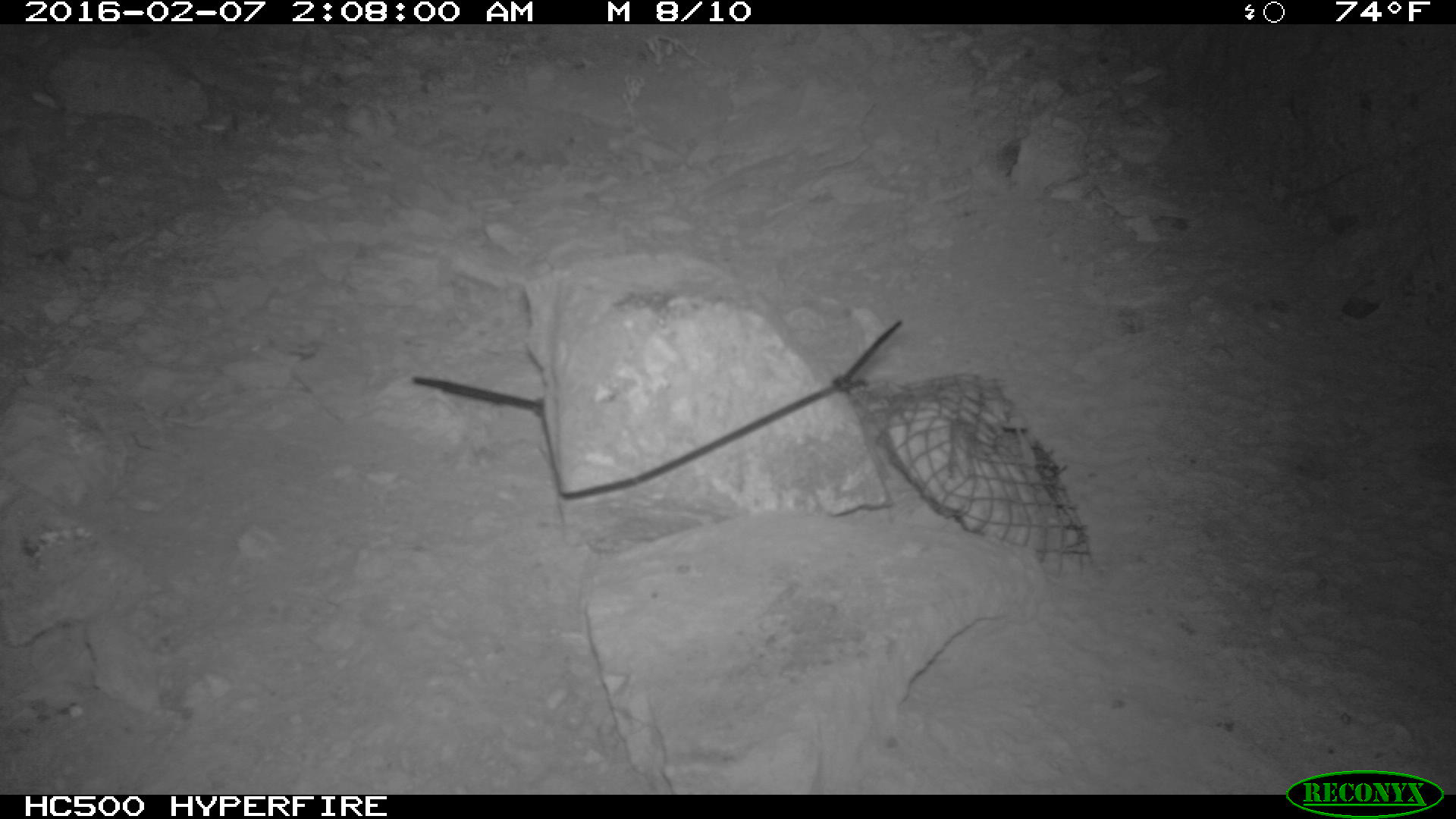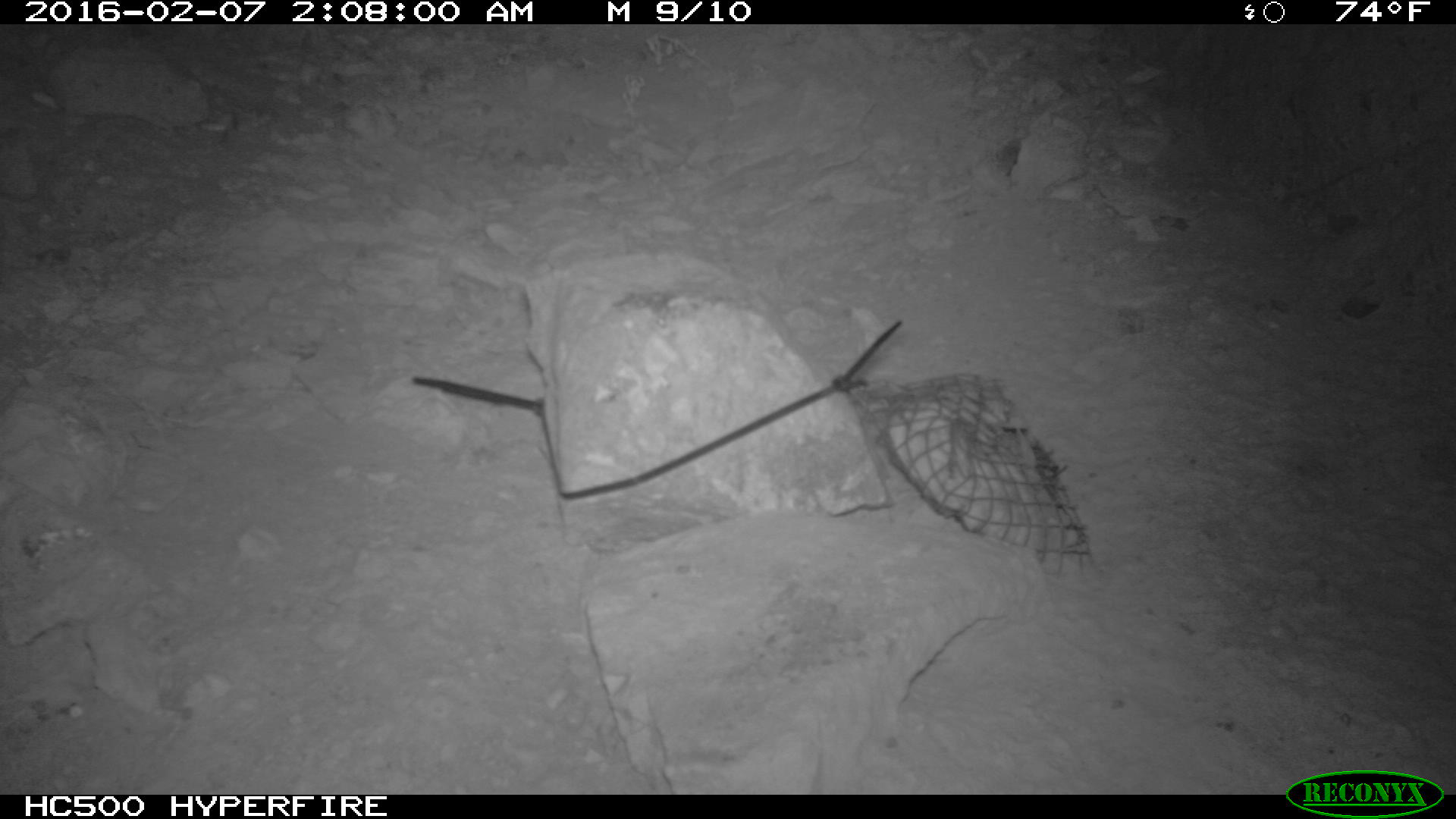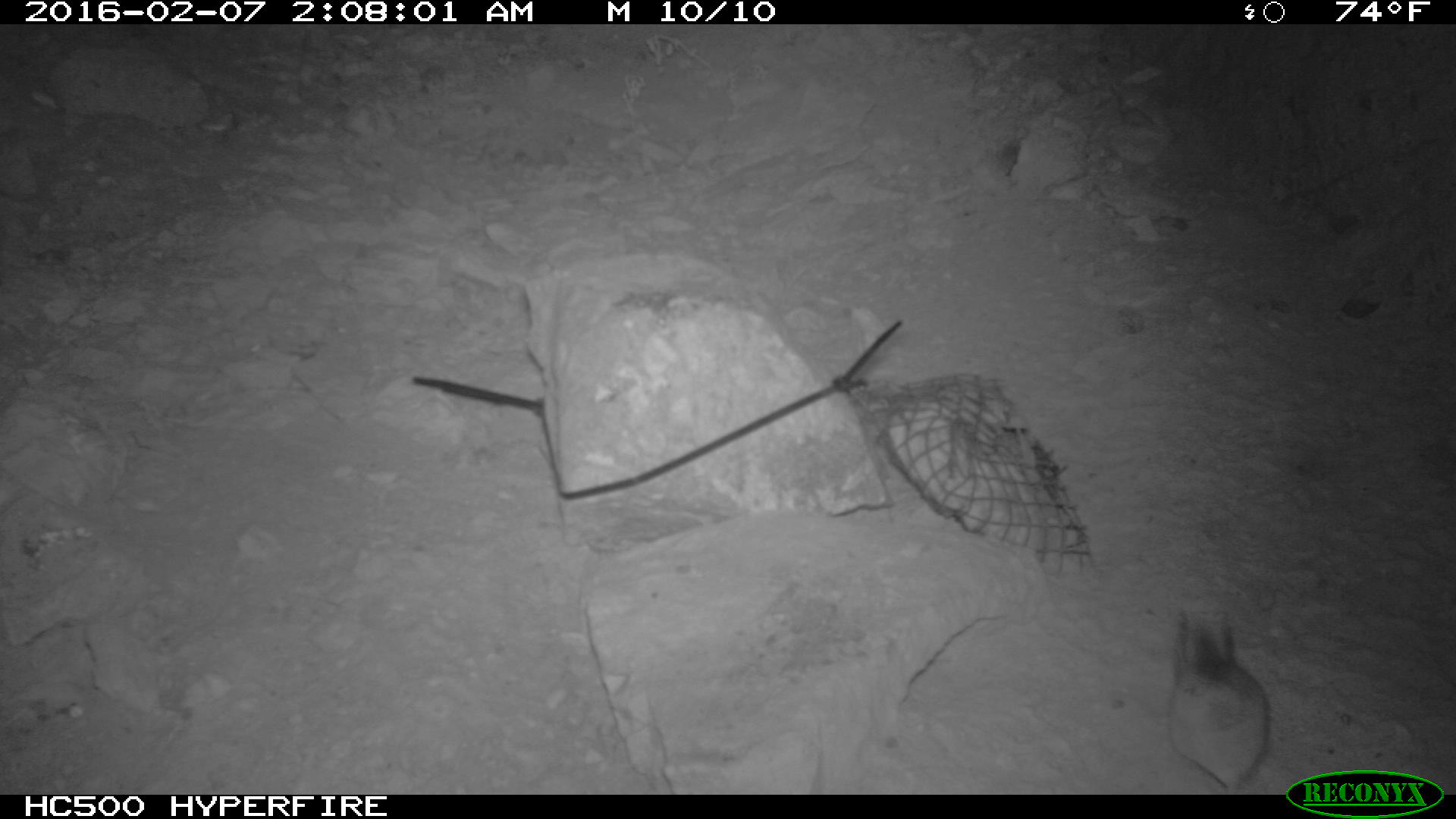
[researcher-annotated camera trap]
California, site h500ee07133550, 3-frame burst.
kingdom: Animalia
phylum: Chordata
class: Mammalia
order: Rodentia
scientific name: Rodentia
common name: rodent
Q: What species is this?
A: Rodent (Rodentia).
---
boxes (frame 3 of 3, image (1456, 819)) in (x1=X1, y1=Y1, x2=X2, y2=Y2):
rodent: (x1=1162, y1=610, x2=1271, y2=793)